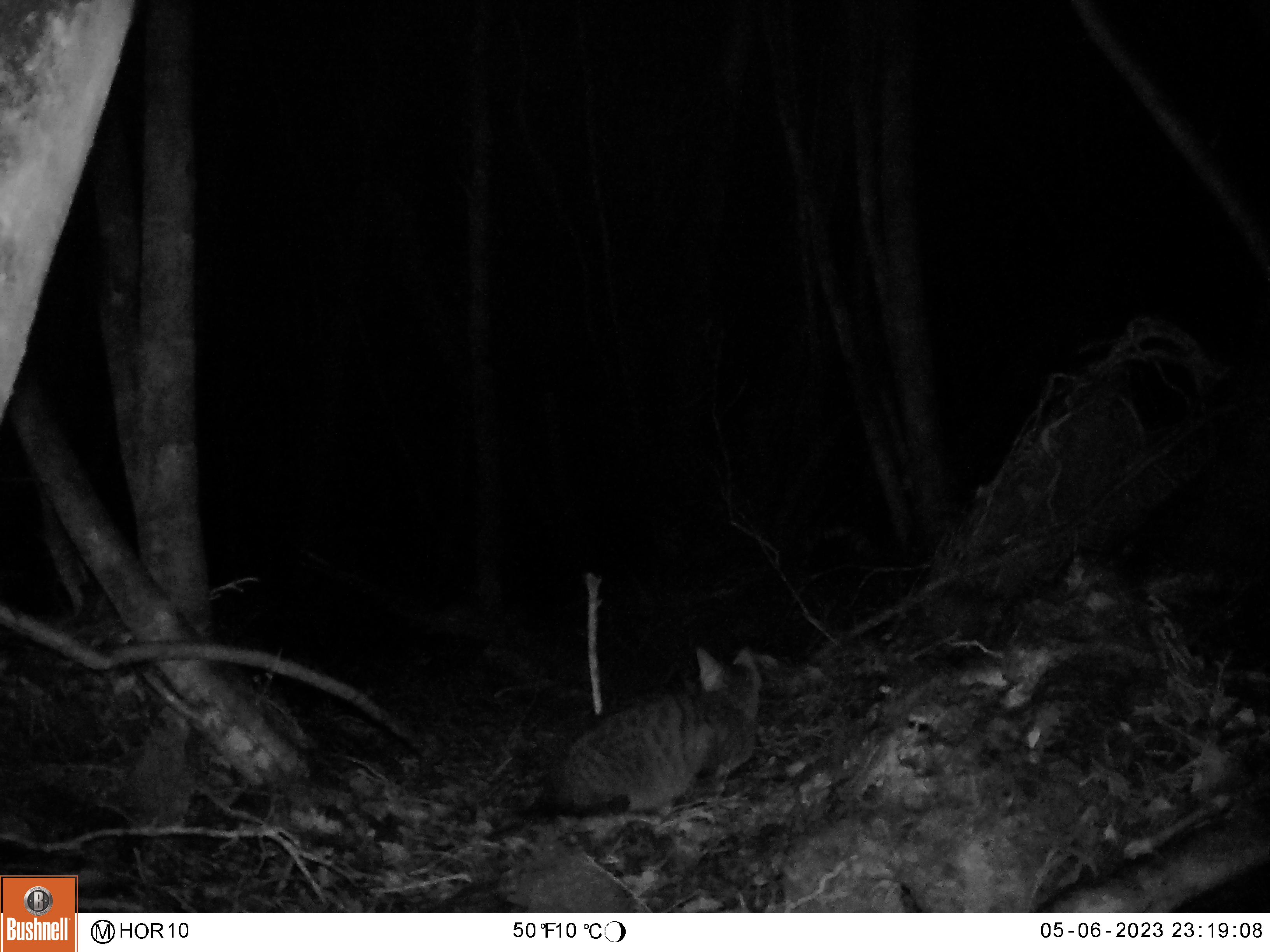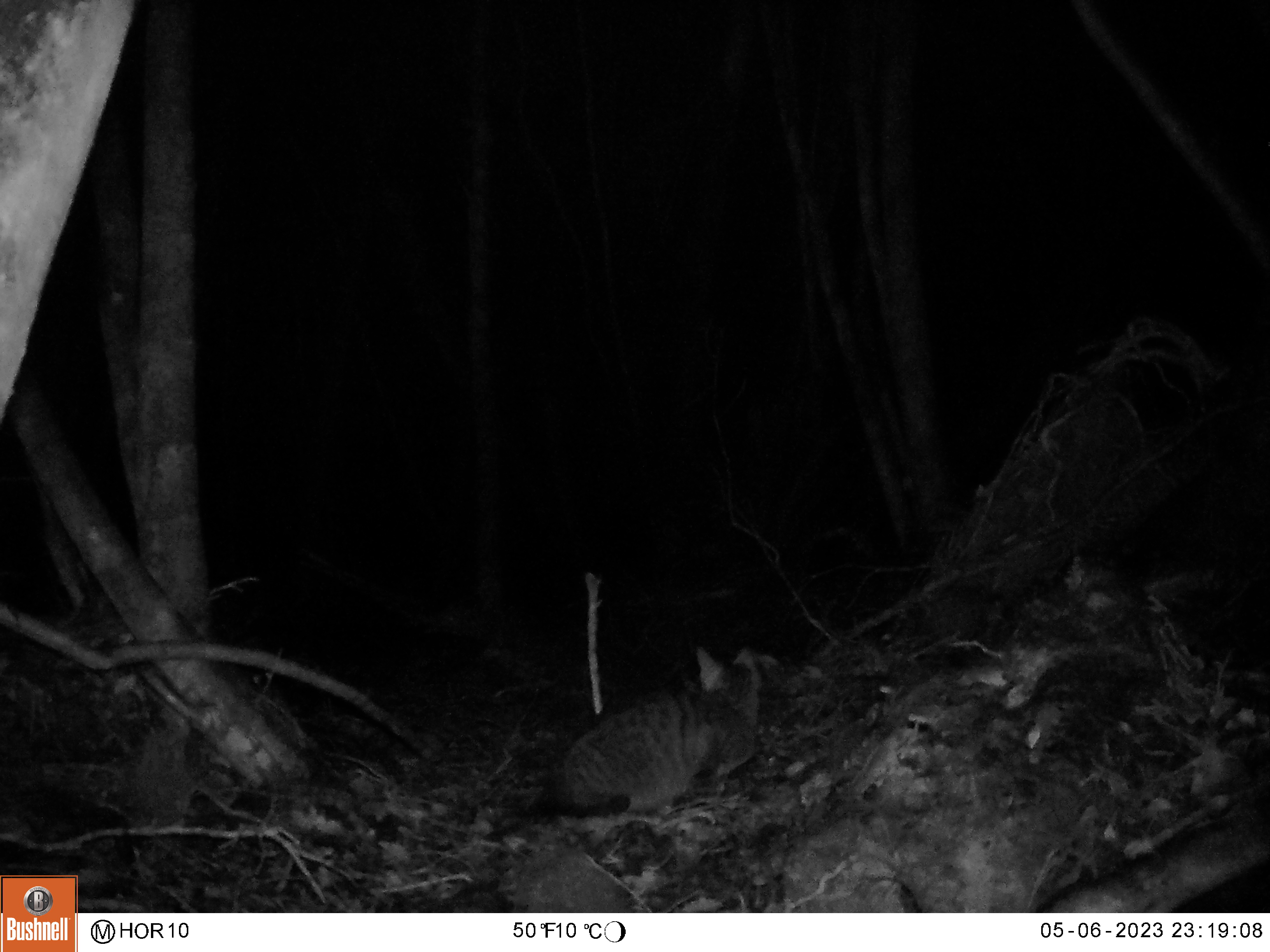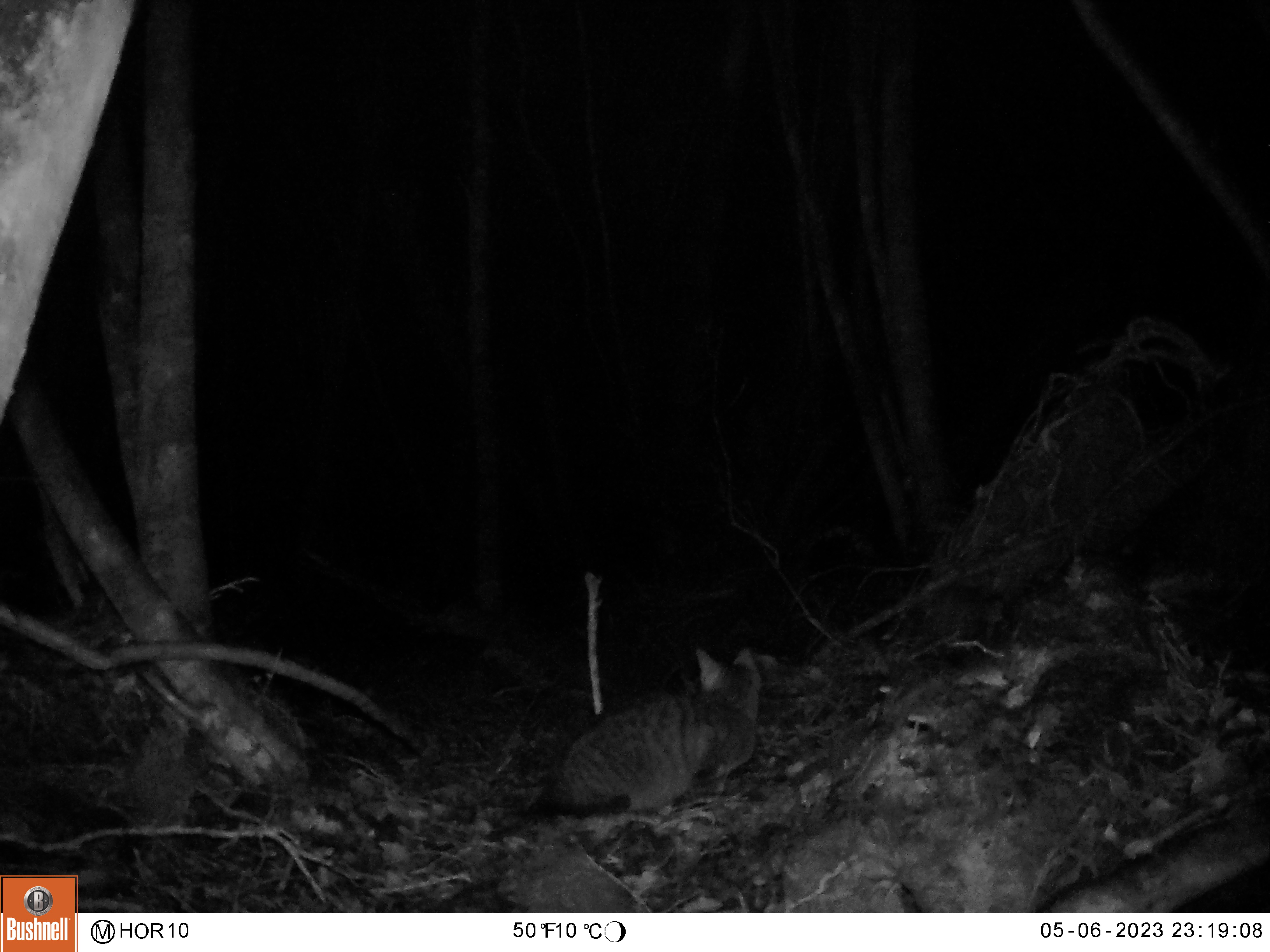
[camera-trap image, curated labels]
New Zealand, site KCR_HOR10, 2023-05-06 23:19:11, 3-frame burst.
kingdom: Animalia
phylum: Chordata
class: Mammalia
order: Carnivora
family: Felidae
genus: Felis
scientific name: Felis catus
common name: domestic cat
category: cat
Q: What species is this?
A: Cat (domestic cat) (Felis catus).